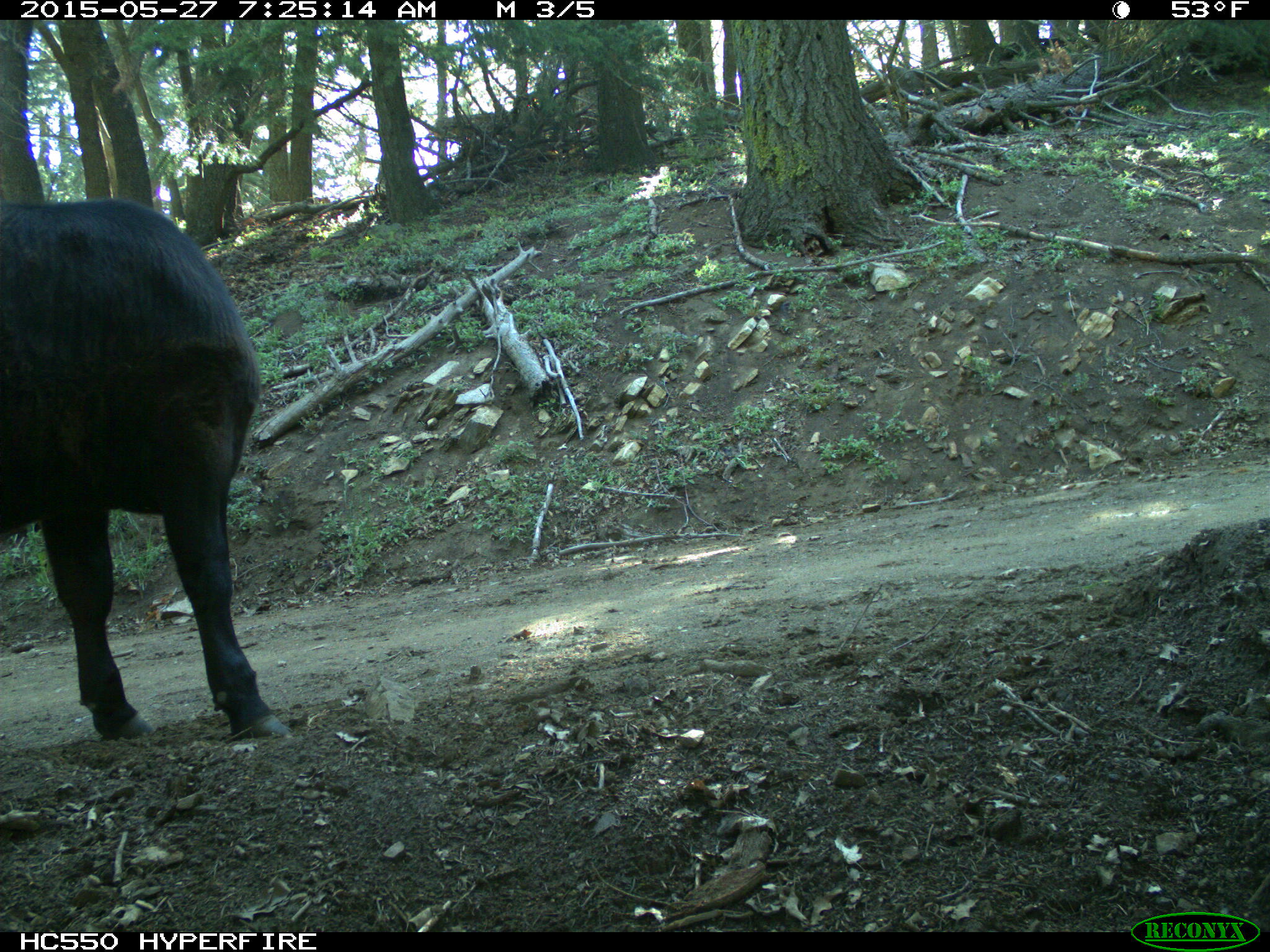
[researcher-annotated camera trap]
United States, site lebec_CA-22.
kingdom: Animalia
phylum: Chordata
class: Mammalia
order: Artiodactyla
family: Bovidae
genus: Bos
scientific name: Bos taurus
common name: domestic cow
Bos taurus (domestic cow).